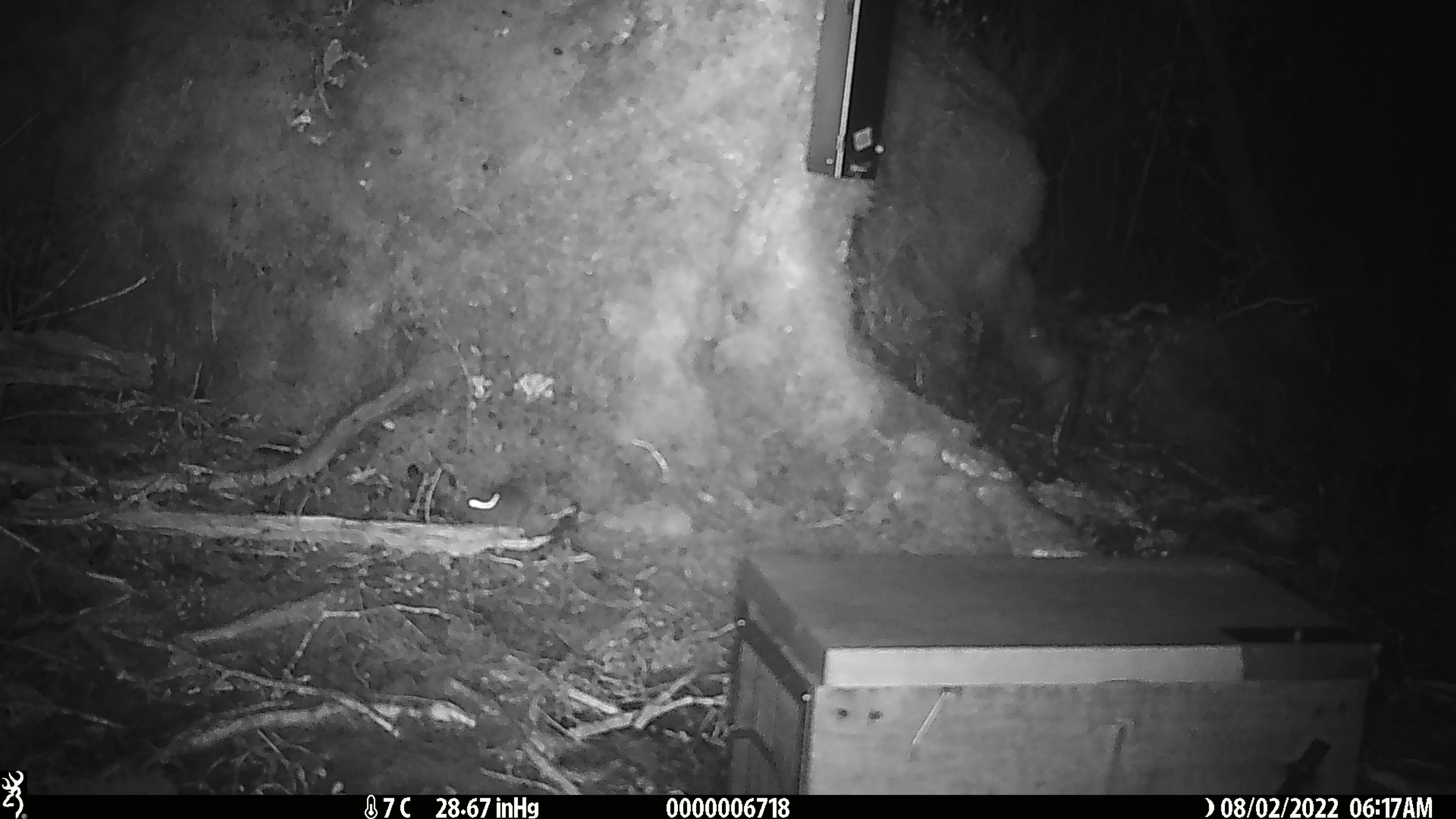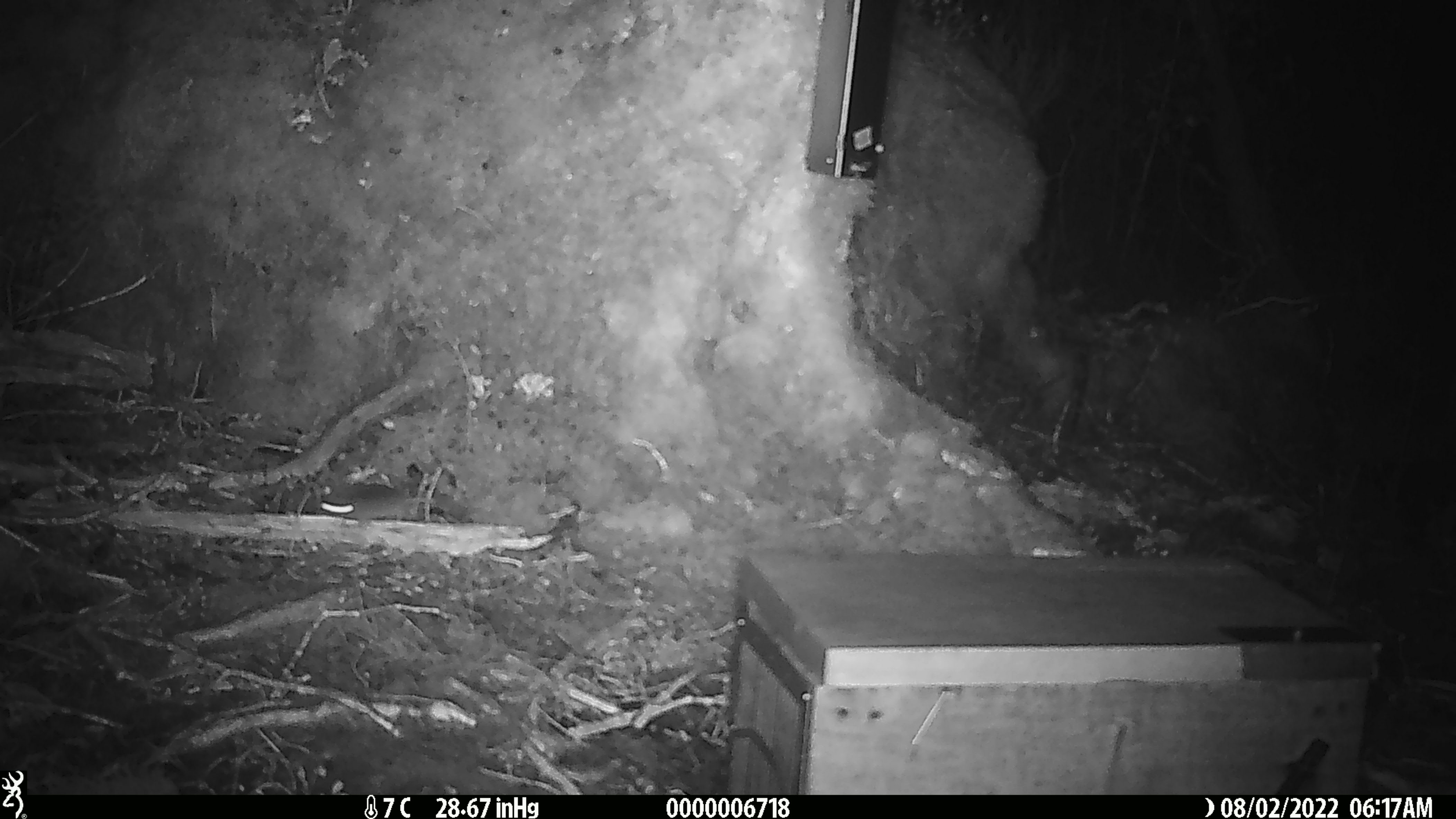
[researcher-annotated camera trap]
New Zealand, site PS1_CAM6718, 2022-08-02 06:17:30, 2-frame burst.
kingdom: Animalia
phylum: Chordata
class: Mammalia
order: Rodentia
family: Muridae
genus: Mus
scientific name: Mus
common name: mouse